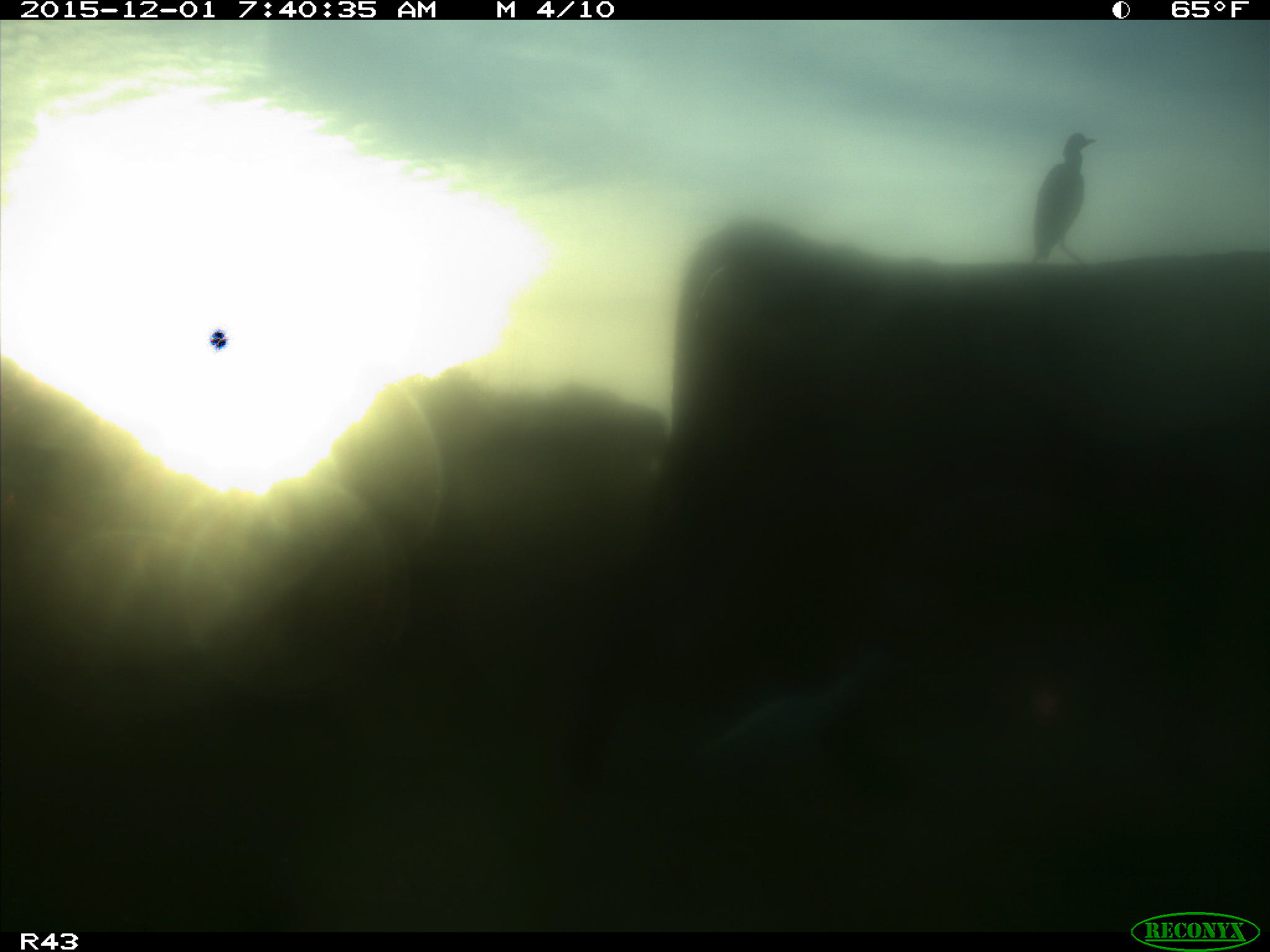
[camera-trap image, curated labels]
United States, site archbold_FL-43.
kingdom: Animalia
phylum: Chordata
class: Mammalia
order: Artiodactyla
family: Bovidae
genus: Bos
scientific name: Bos taurus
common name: domestic cow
Bos taurus (domestic cow).